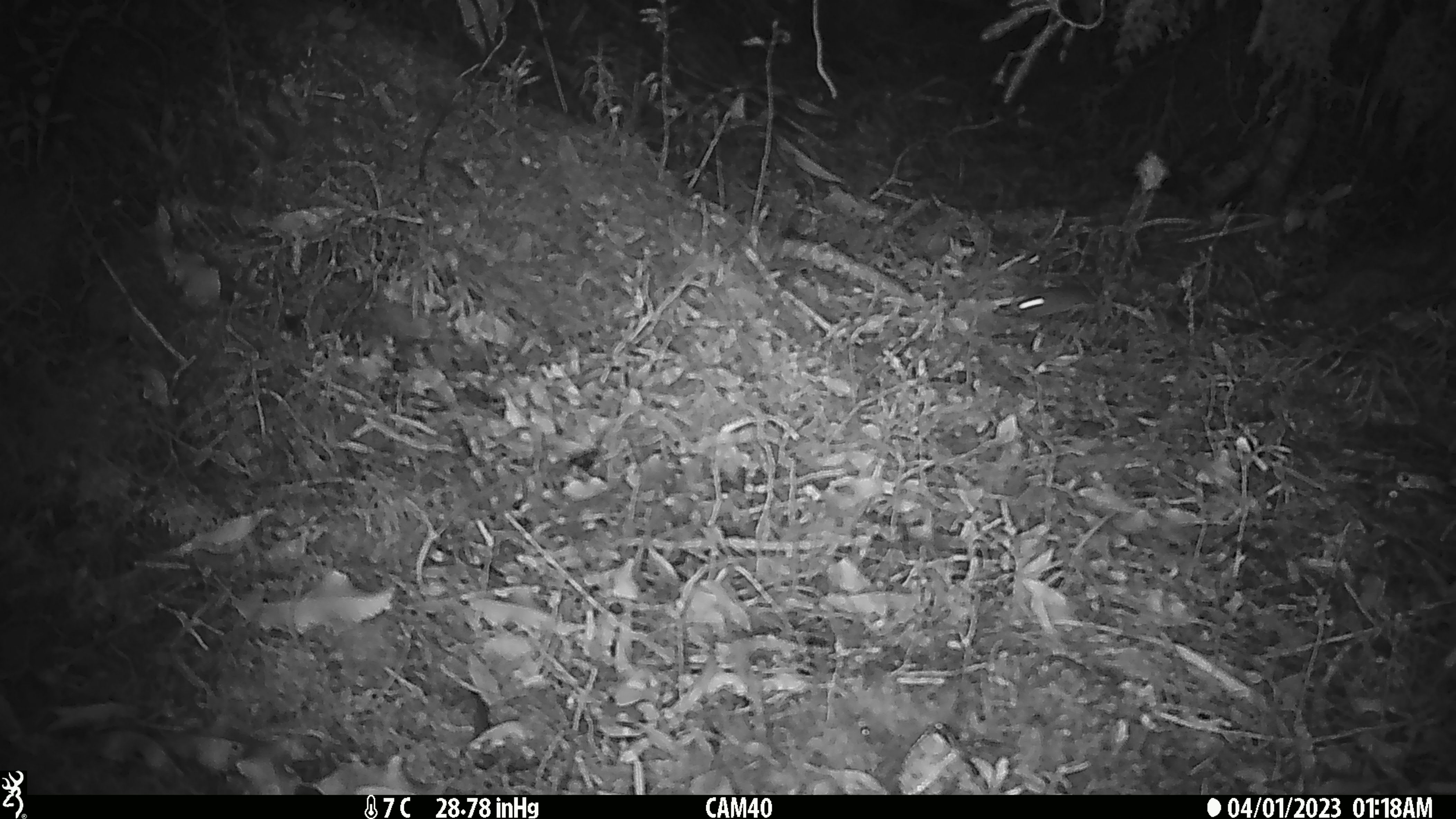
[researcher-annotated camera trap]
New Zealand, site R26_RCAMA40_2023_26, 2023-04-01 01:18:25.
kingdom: Animalia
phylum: Chordata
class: Mammalia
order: Rodentia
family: Muridae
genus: Mus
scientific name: Mus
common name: mouse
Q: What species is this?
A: Mouse (Mus).